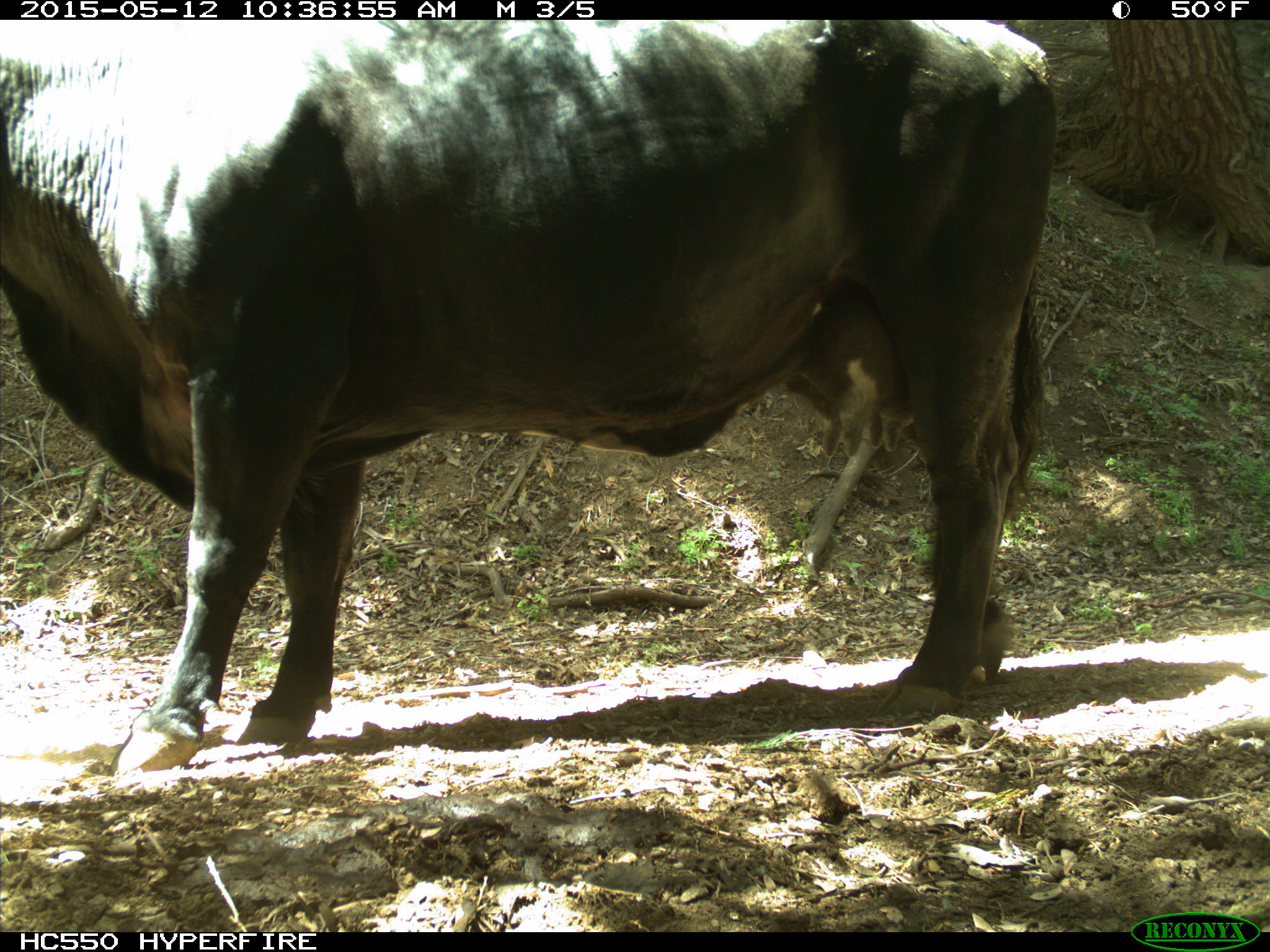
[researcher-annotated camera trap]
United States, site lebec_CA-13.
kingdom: Animalia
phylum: Chordata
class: Mammalia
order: Artiodactyla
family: Bovidae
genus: Bos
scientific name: Bos taurus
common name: domestic cow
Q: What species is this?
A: Bos taurus (domestic cow).